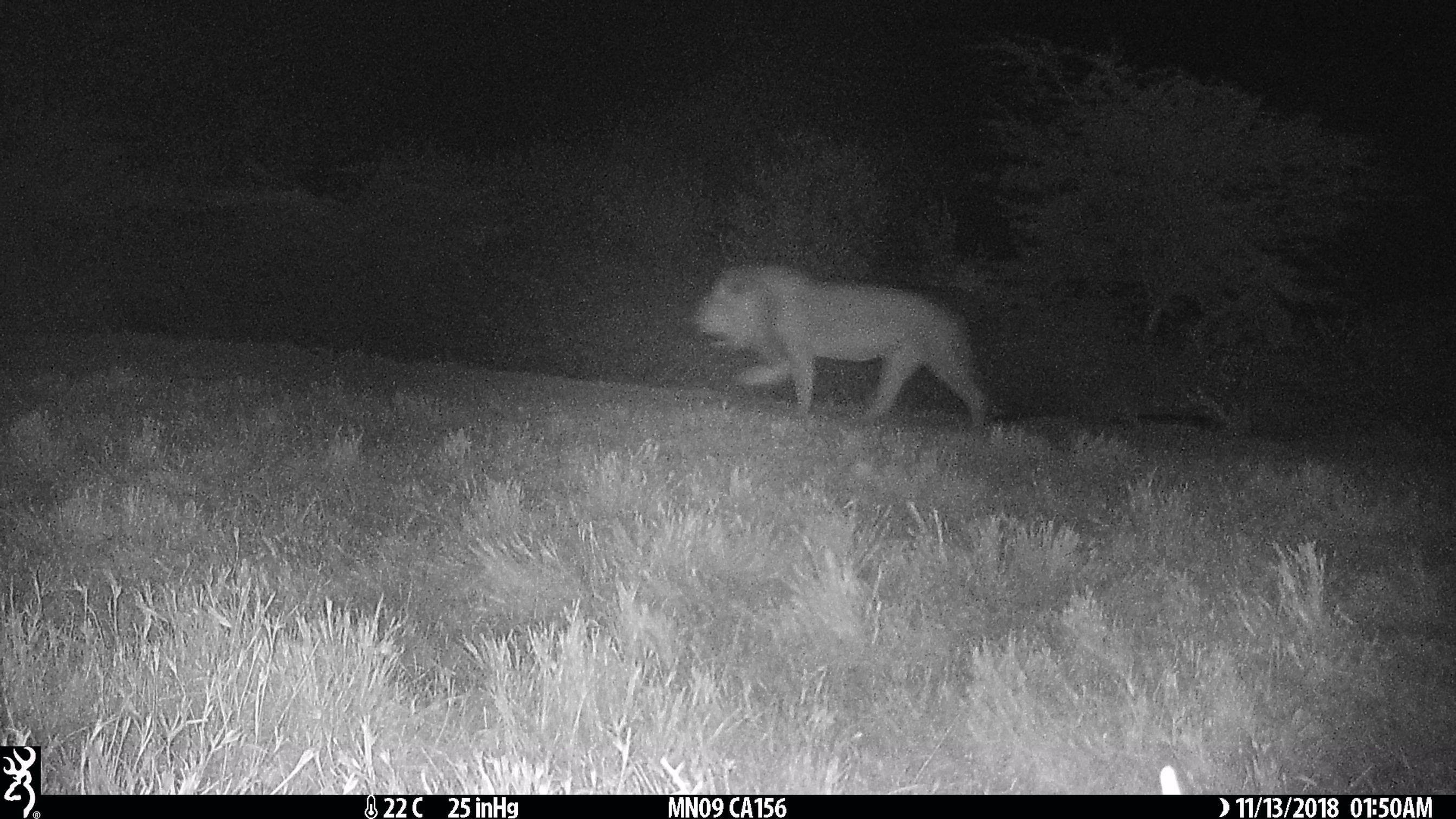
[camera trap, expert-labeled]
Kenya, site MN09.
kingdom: Animalia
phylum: Chordata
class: Mammalia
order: Carnivora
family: Felidae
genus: Panthera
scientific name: Panthera leo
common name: lion